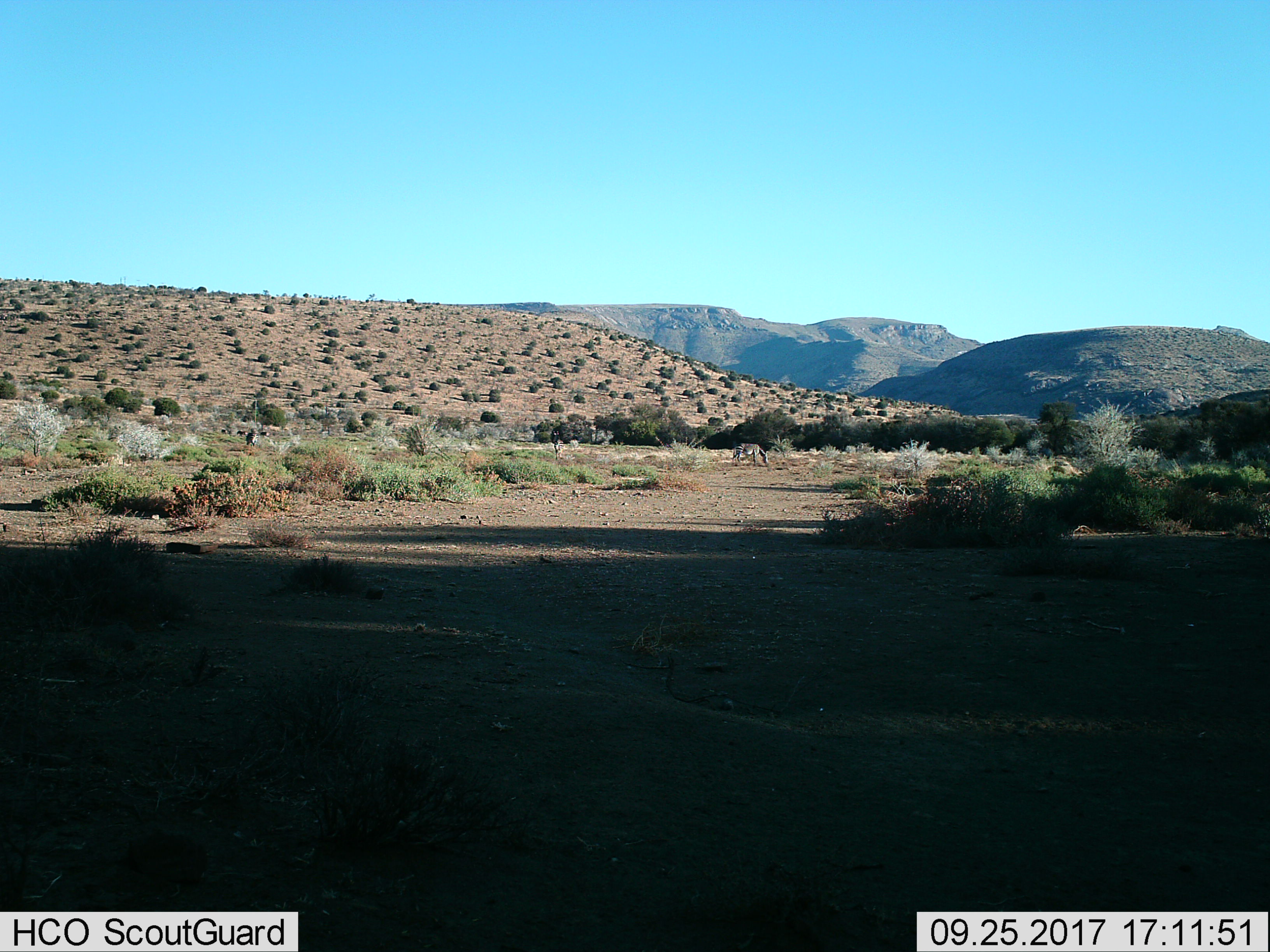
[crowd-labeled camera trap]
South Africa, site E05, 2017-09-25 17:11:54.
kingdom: Animalia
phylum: Chordata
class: Mammalia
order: Perissodactyla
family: Equidae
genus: Equus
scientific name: Equus zebra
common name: mountain zebra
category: zebramountain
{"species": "zebramountain (mountain zebra) (Equus zebra)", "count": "3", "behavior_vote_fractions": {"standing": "60%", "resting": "0%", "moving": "40%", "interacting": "0%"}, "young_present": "0%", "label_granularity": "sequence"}